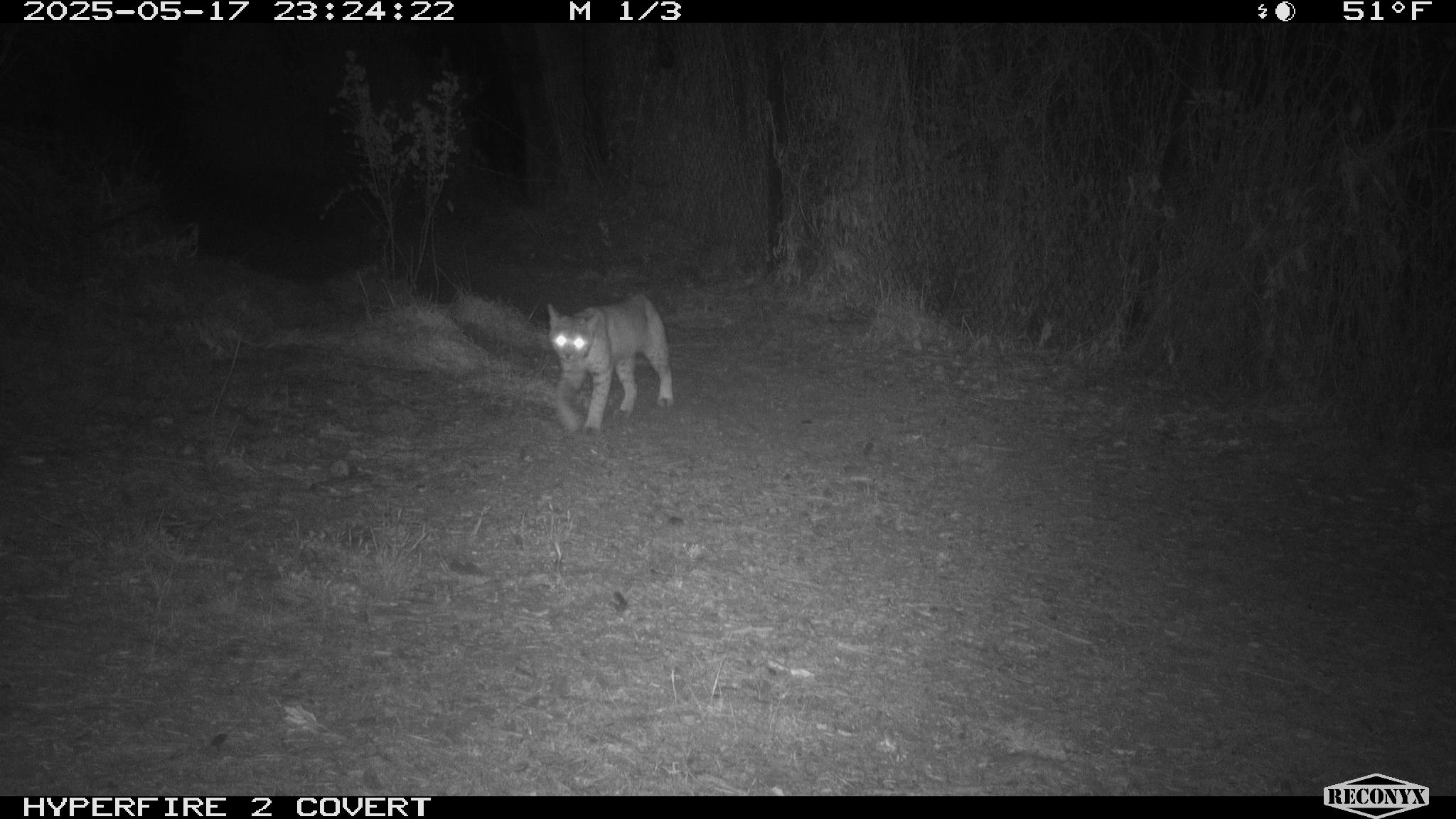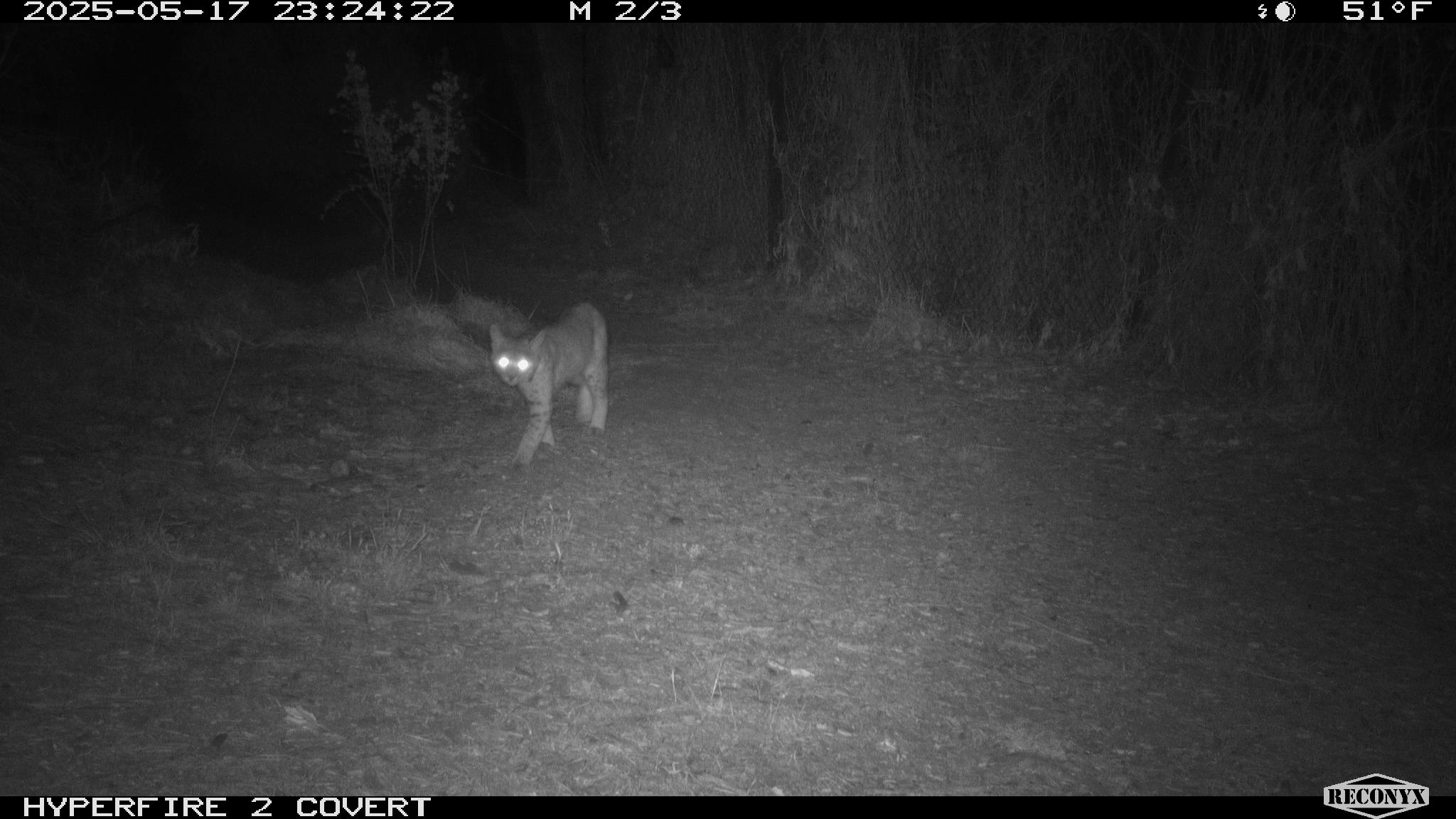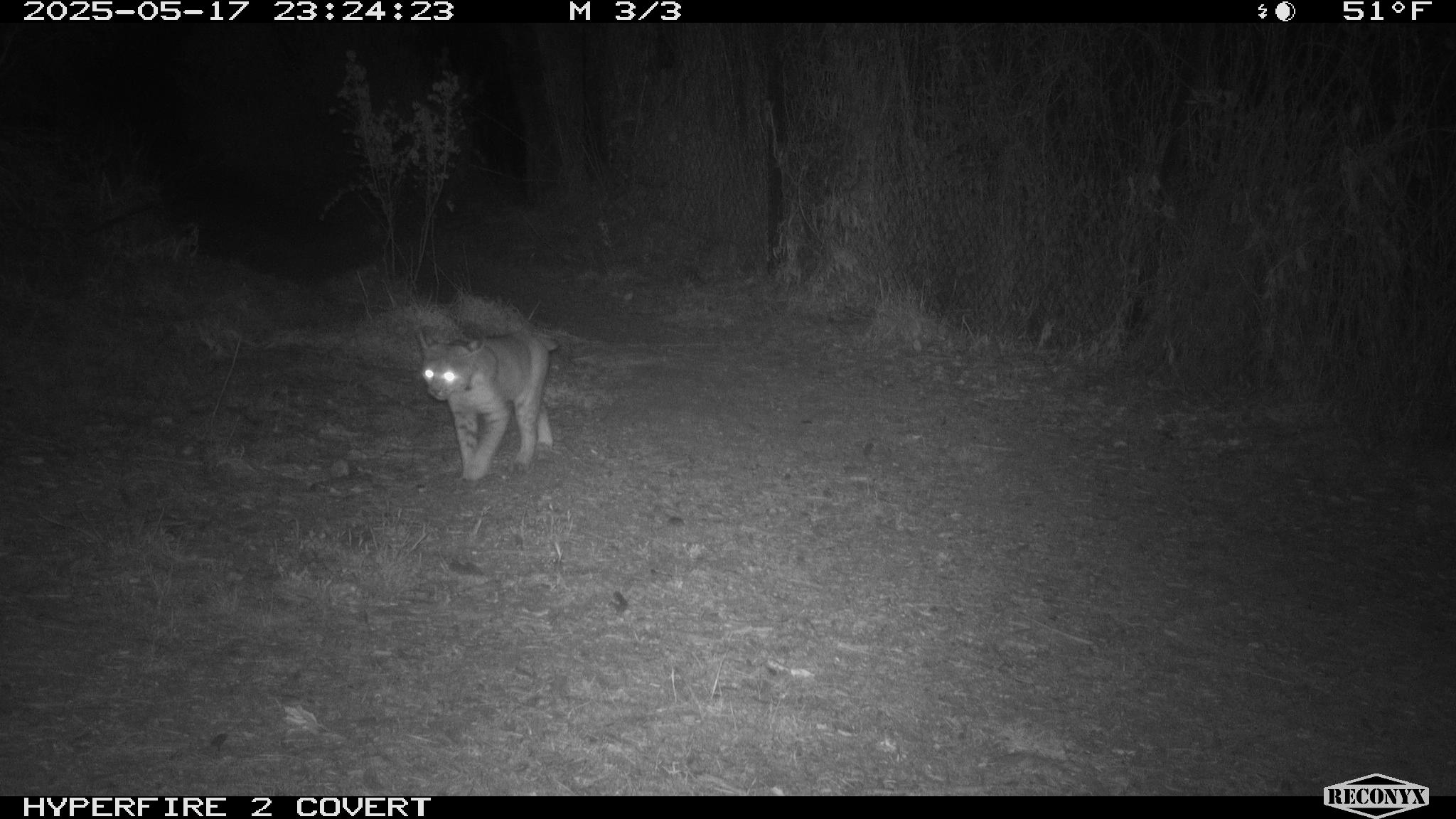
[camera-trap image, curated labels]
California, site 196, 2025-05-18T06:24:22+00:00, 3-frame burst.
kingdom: Animalia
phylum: Chordata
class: Mammalia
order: Carnivora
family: Felidae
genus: Lynx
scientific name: Lynx rufus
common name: bobcat